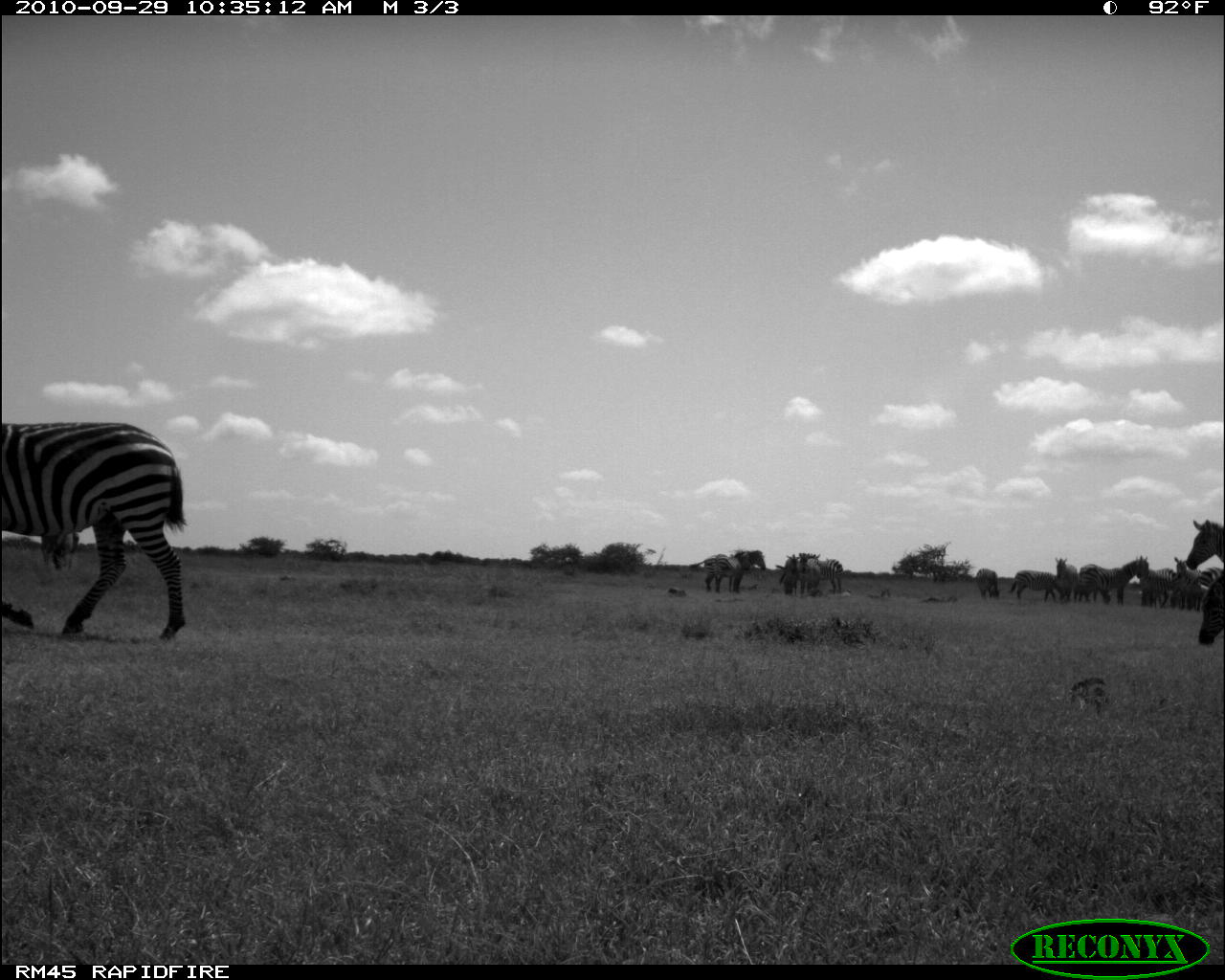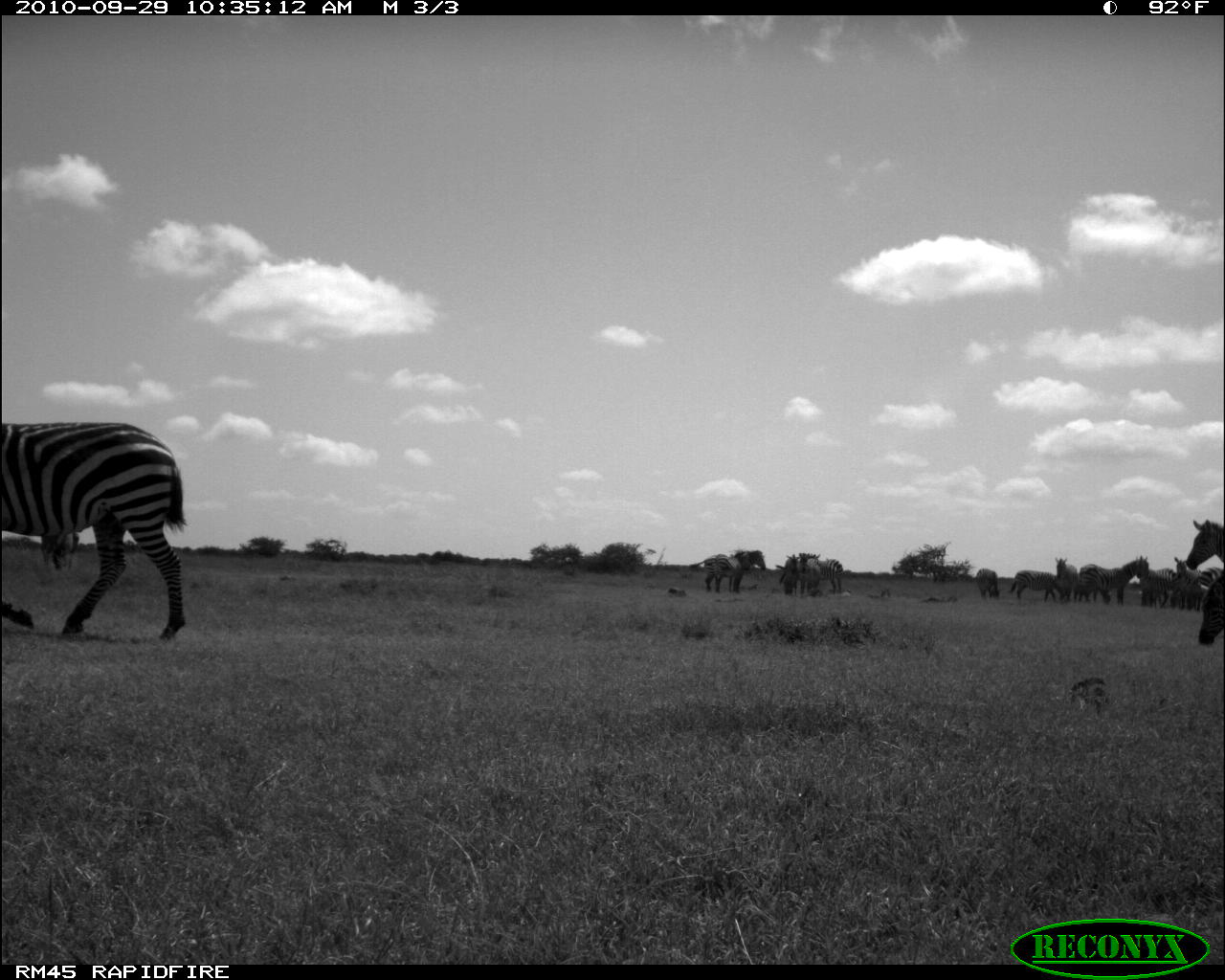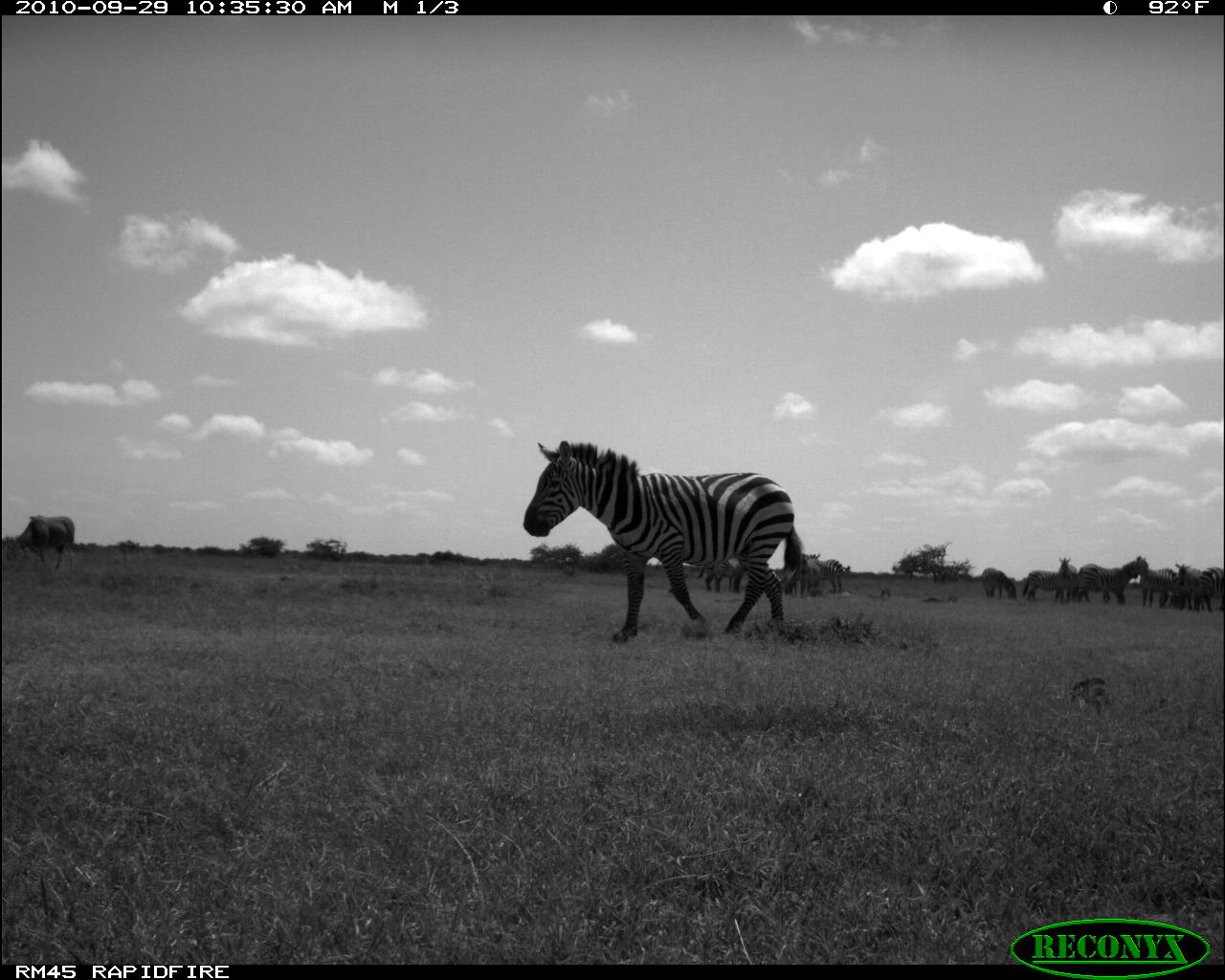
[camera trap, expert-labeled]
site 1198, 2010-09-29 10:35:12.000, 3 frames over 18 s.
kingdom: Animalia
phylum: Chordata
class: Mammalia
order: Artiodactyla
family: Bovidae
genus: Tragelaphus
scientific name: Tragelaphus oryx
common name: eland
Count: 1.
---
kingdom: Animalia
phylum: Chordata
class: Mammalia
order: Perissodactyla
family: Equidae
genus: Equus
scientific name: Equus quagga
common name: plains zebra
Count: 14.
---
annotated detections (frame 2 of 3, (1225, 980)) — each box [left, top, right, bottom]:
equus quagga: [0, 416, 189, 647]
group: [682, 513, 1225, 650]